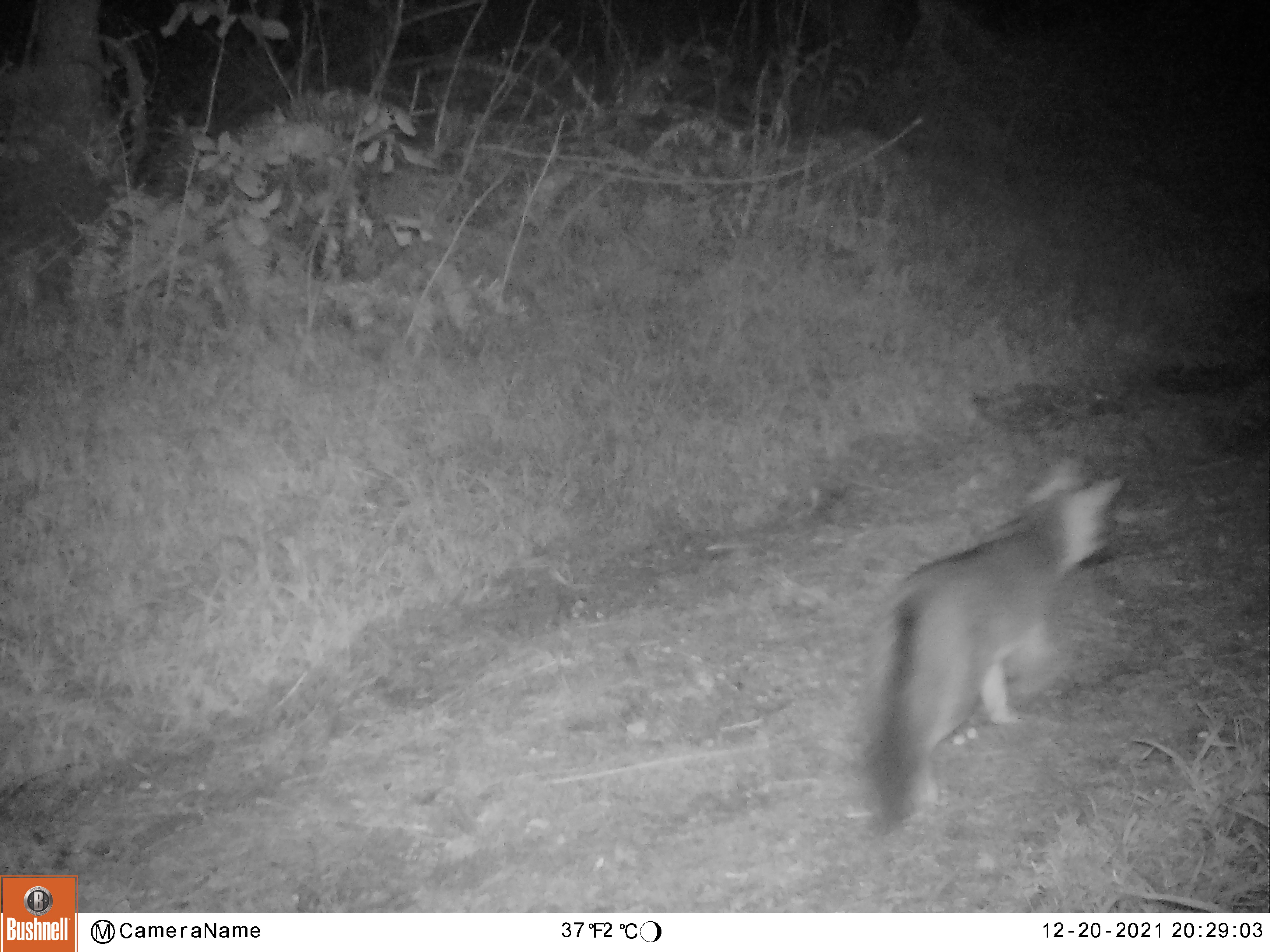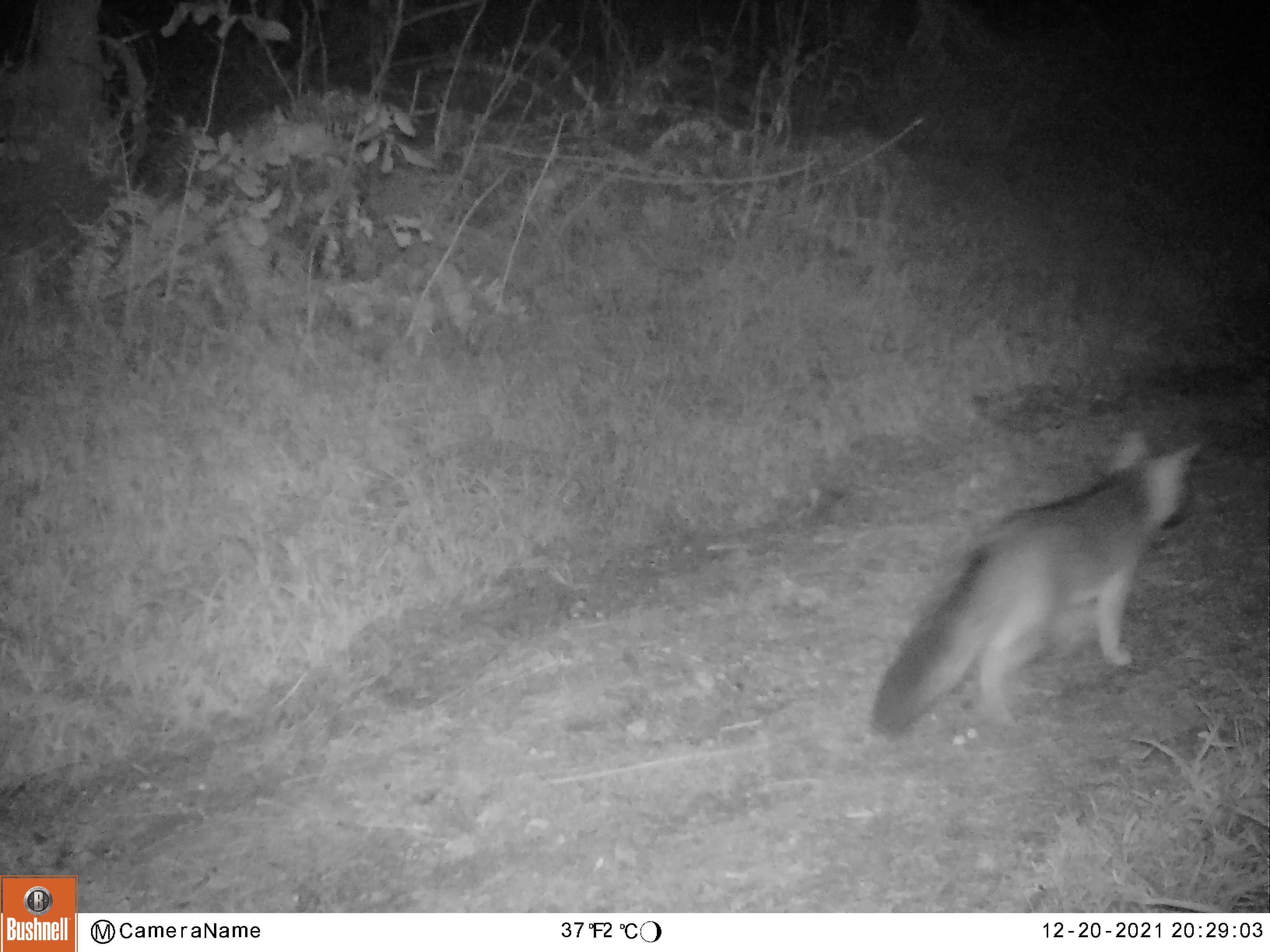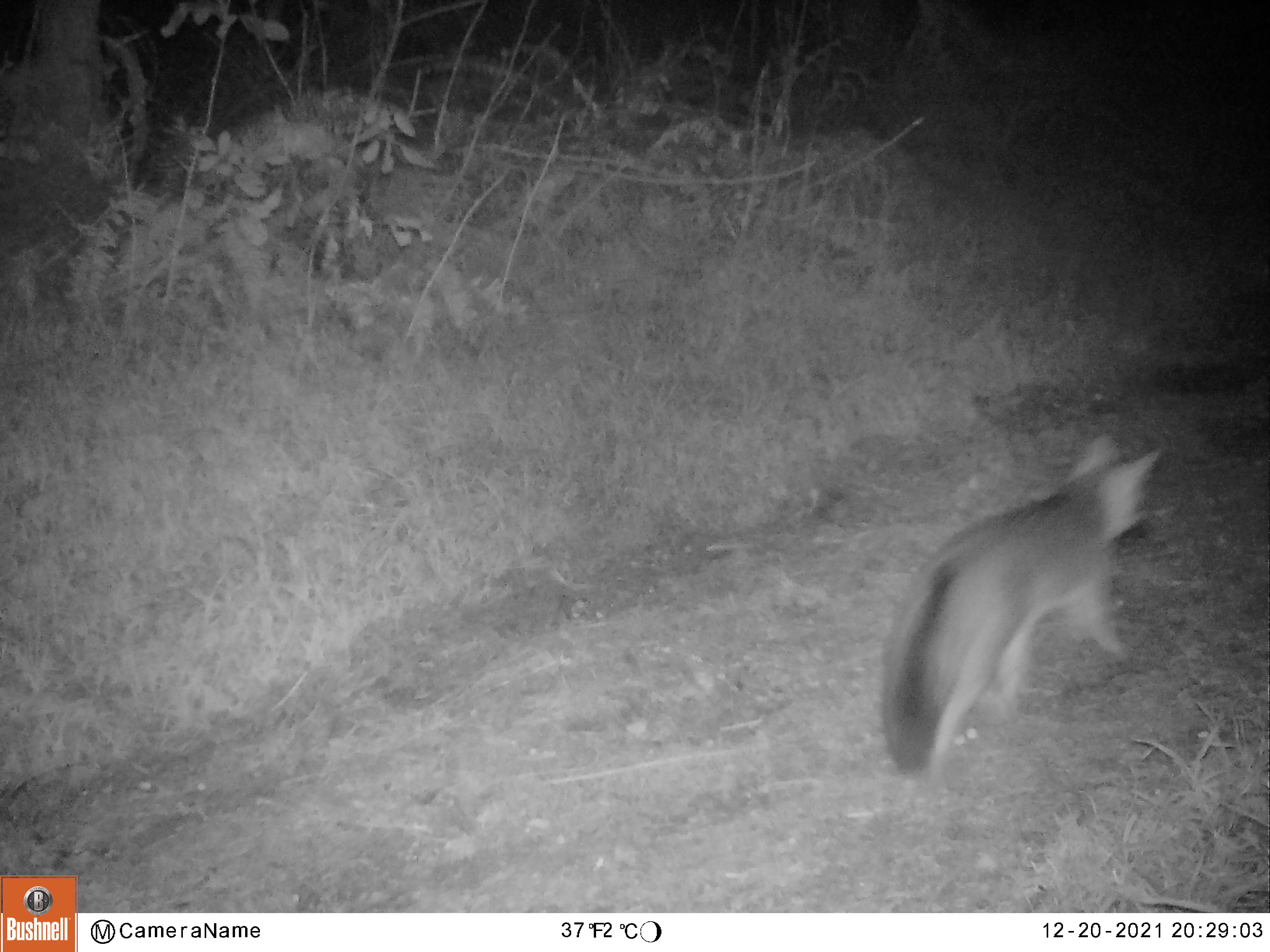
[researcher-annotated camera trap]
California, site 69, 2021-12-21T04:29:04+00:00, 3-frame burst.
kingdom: Animalia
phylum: Chordata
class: Mammalia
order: Carnivora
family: Canidae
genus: Urocyon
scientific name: Urocyon cinereoargenteus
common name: gray fox